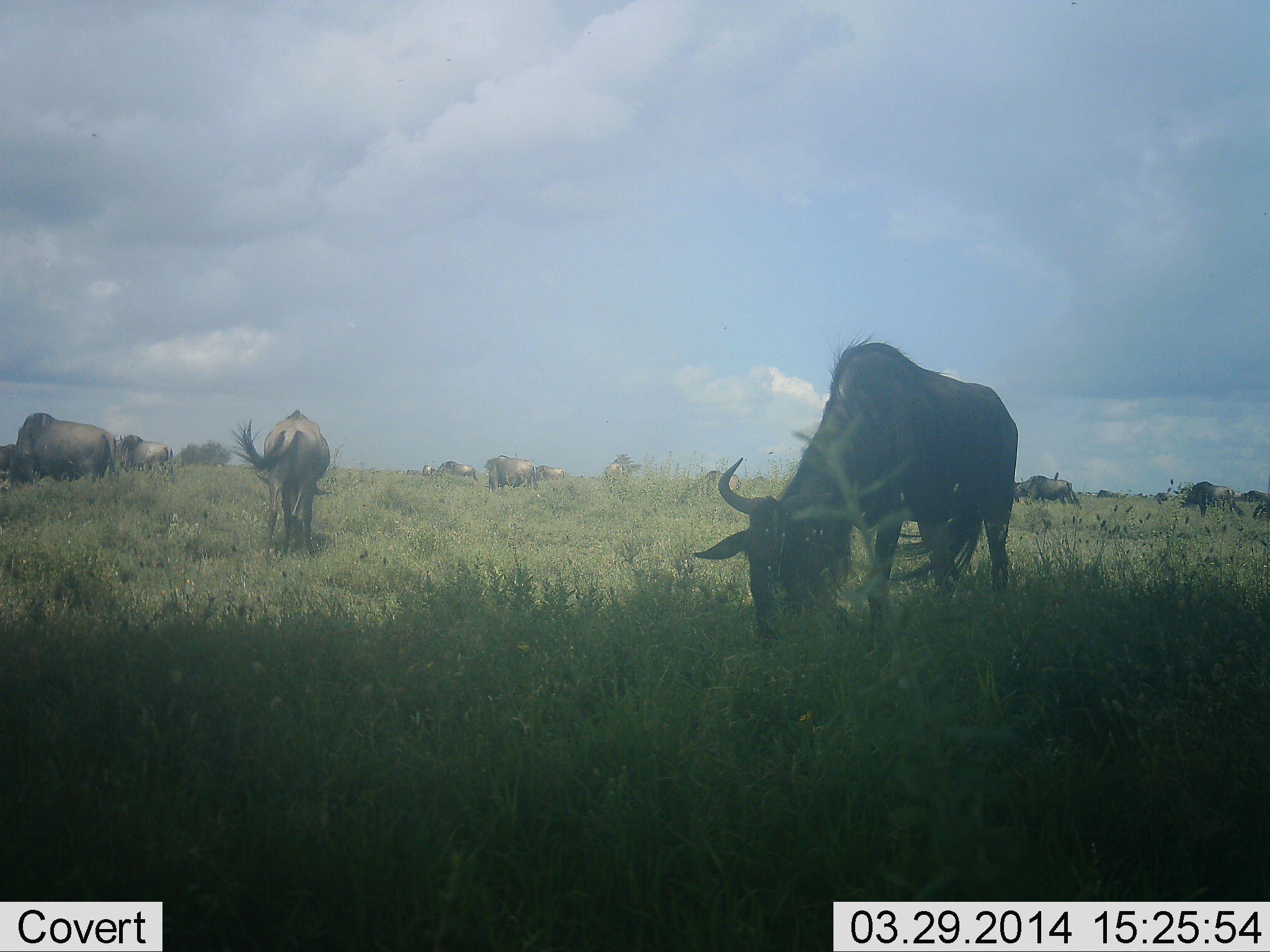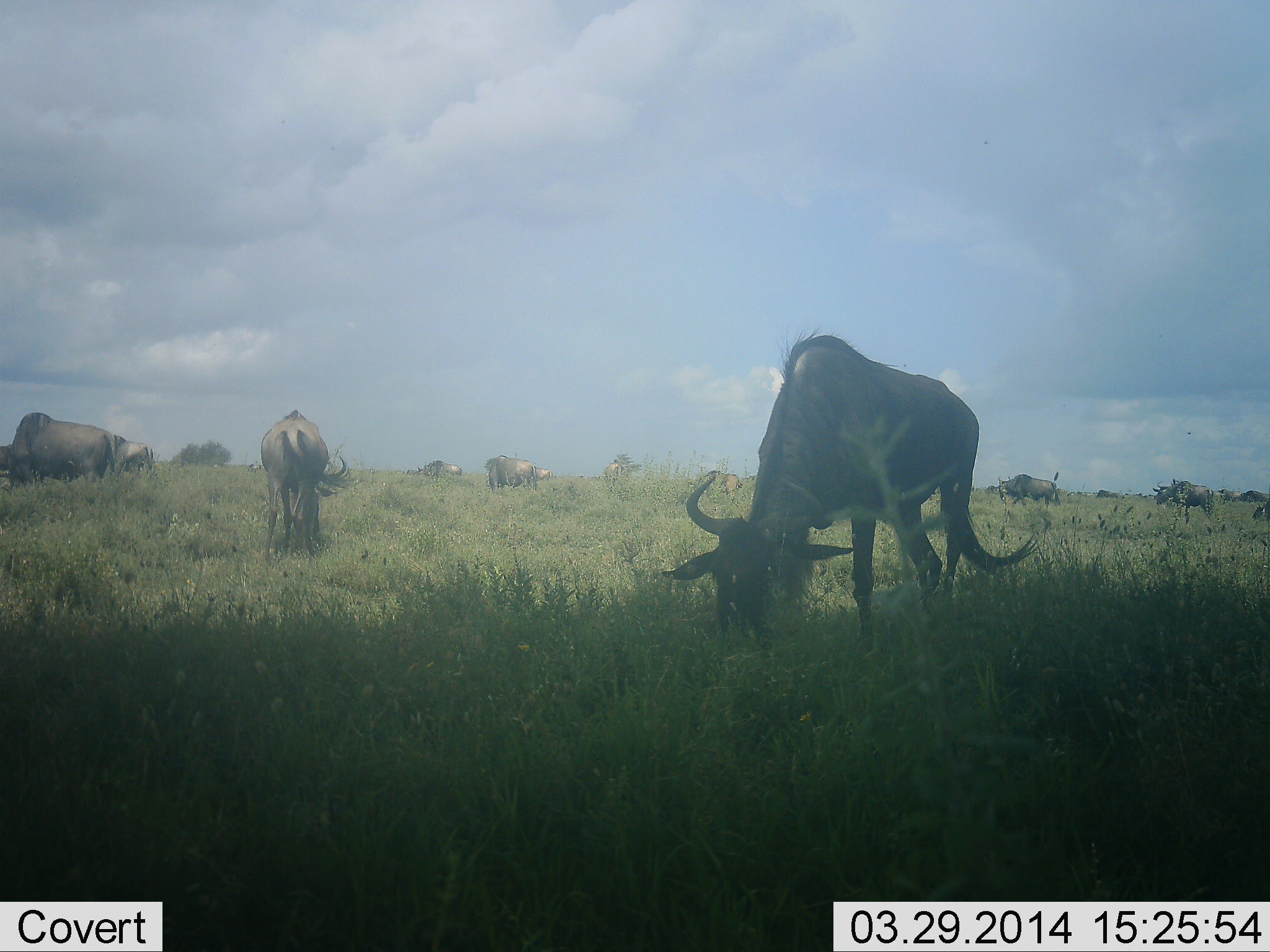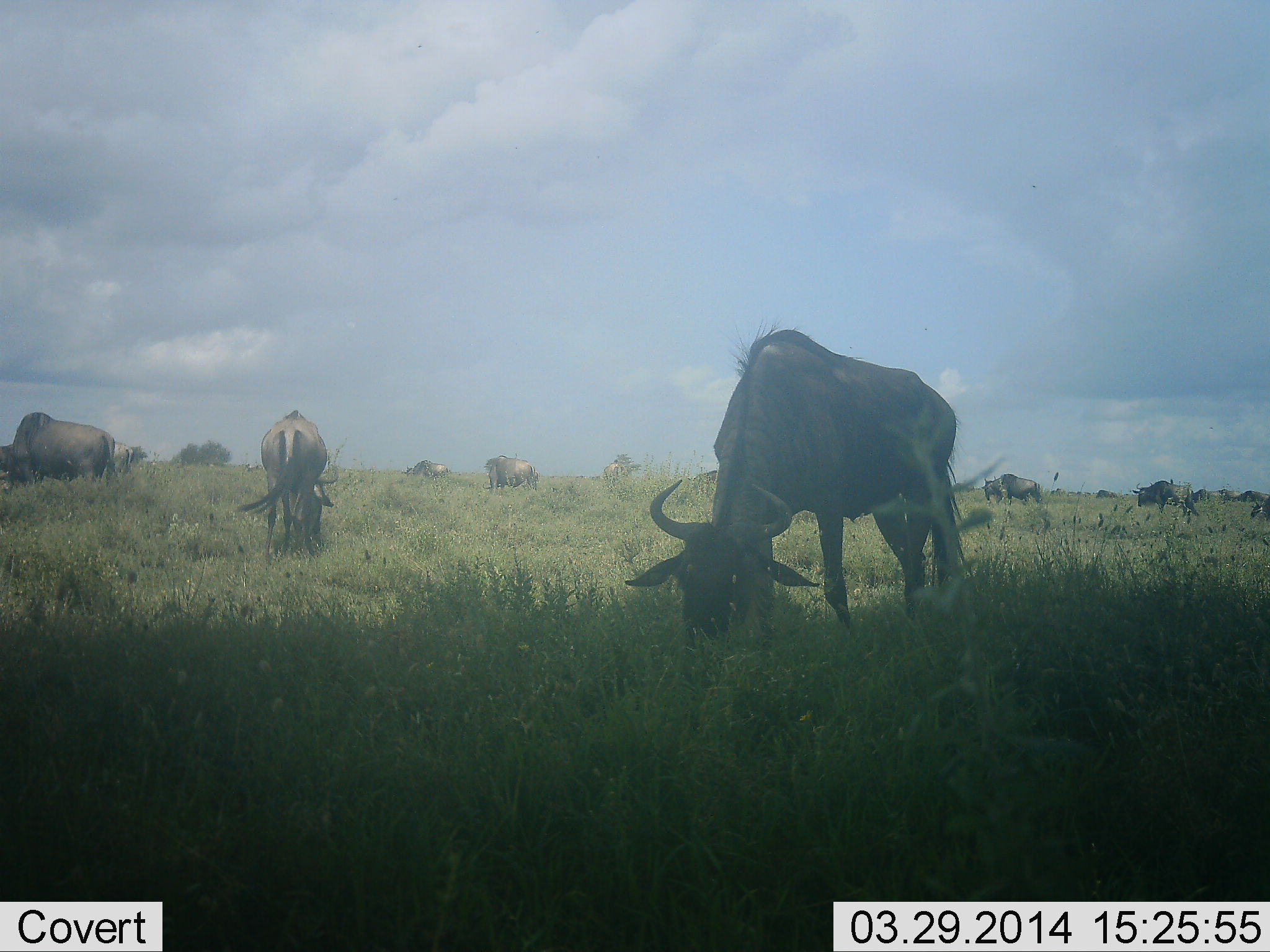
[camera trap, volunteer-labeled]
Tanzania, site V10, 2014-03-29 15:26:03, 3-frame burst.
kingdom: Animalia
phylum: Chordata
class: Mammalia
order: Artiodactyla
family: Bovidae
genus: Connochaetes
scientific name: Connochaetes taurinus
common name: blue wildebeest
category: wildebeest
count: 11-50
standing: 40%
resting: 10%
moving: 50%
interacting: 0%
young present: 0%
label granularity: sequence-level